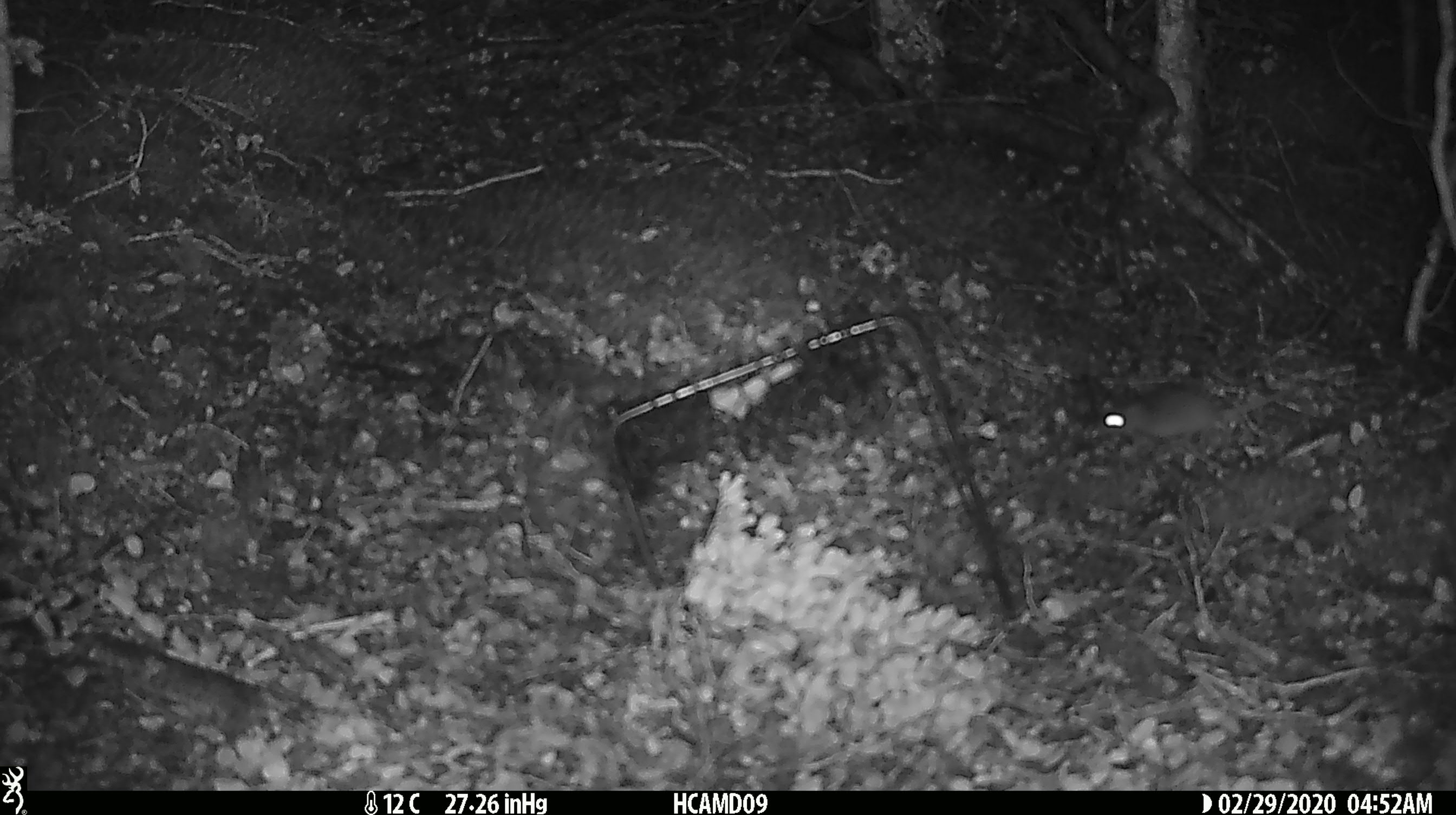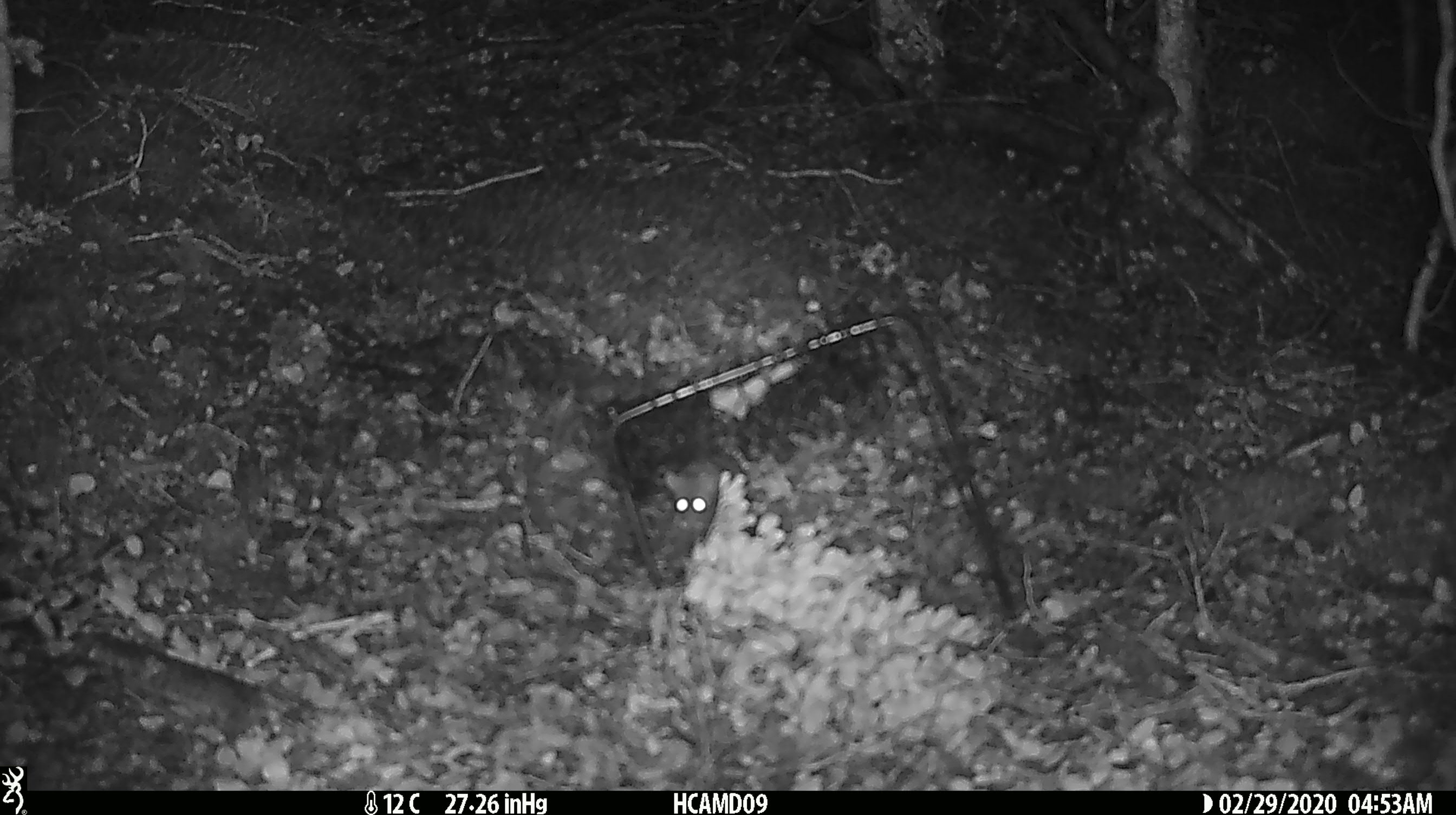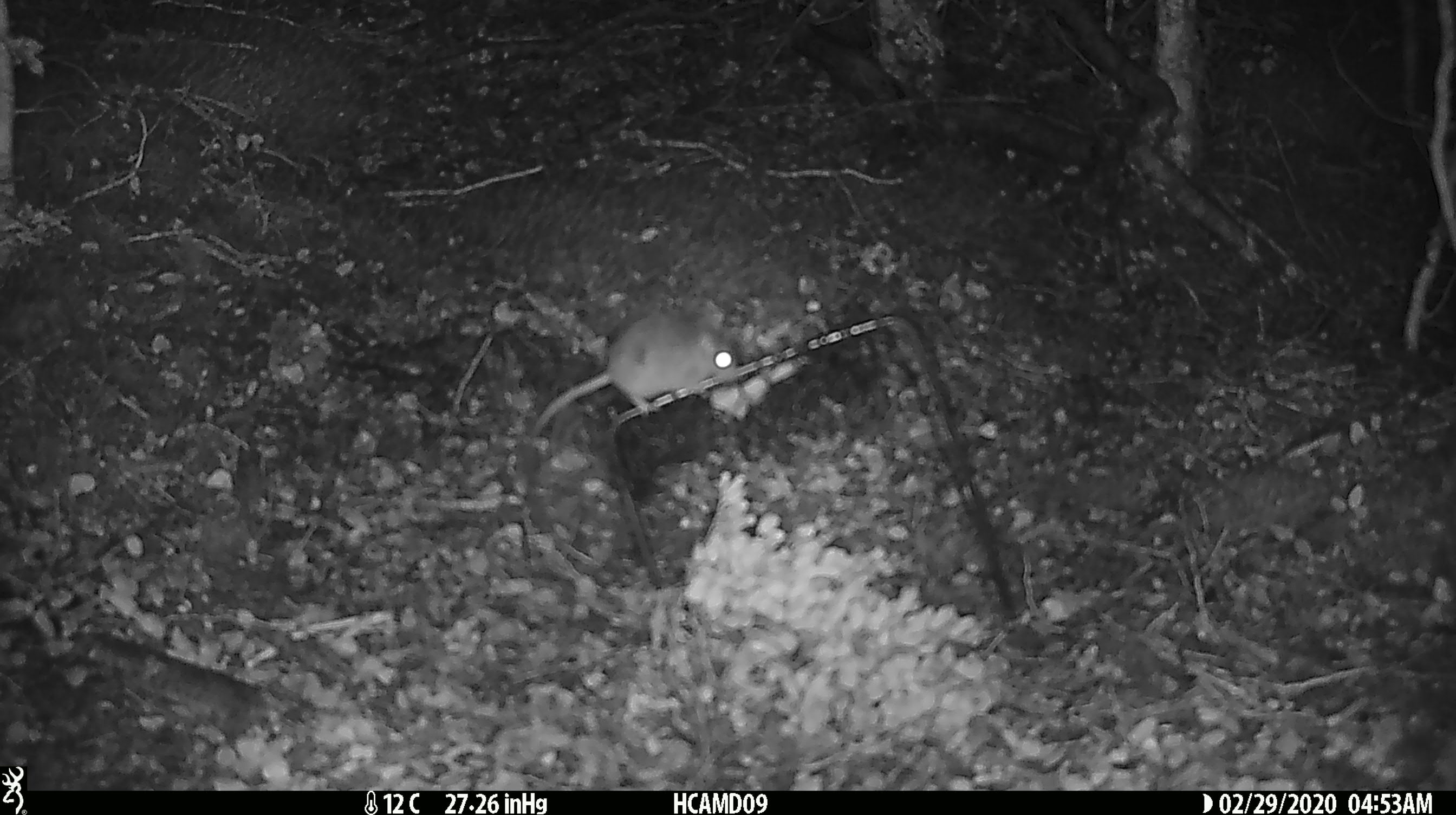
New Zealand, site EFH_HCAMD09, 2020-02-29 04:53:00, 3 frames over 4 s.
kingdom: Animalia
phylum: Chordata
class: Mammalia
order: Rodentia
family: Muridae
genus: Mus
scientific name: Mus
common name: mouse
Mouse (Mus).